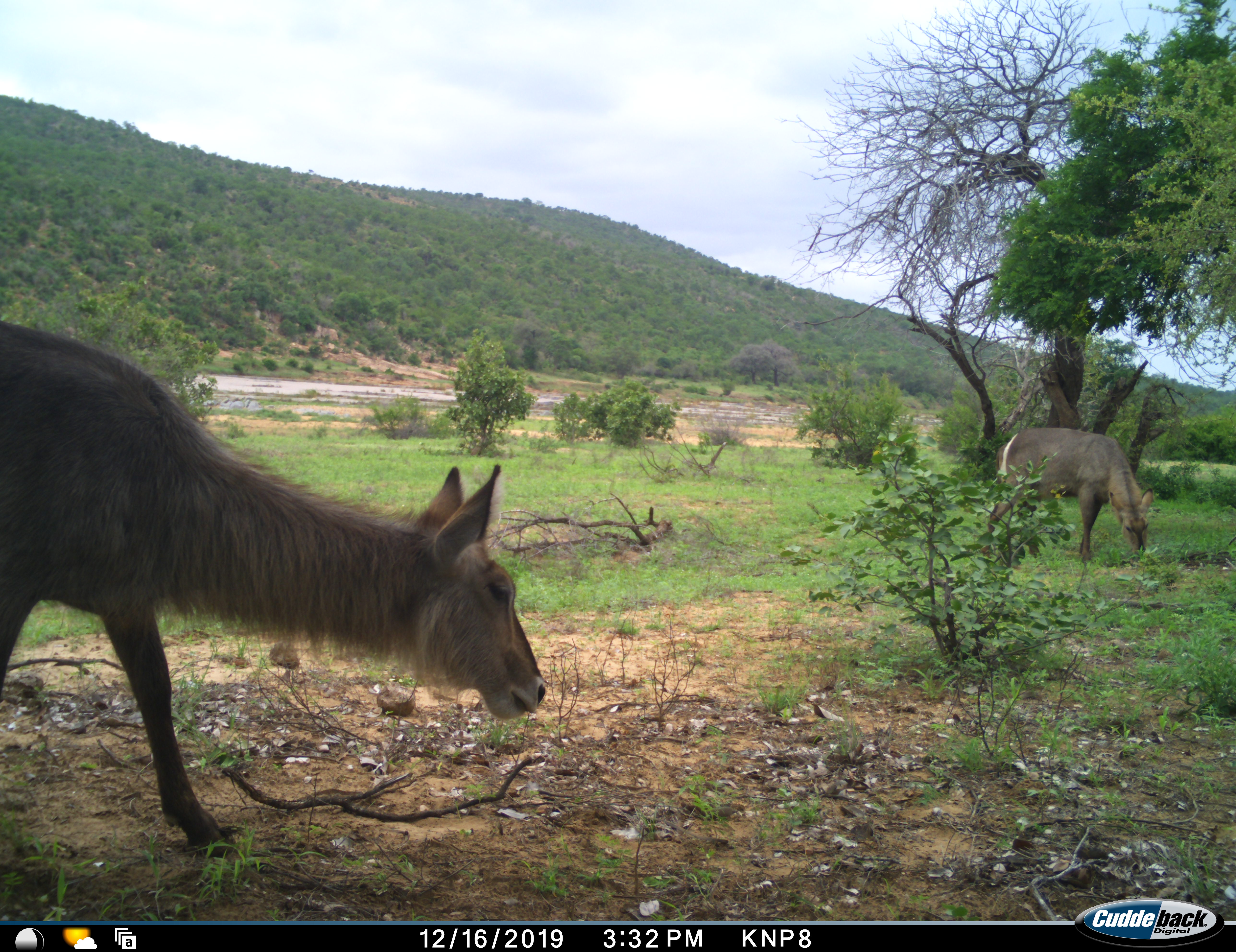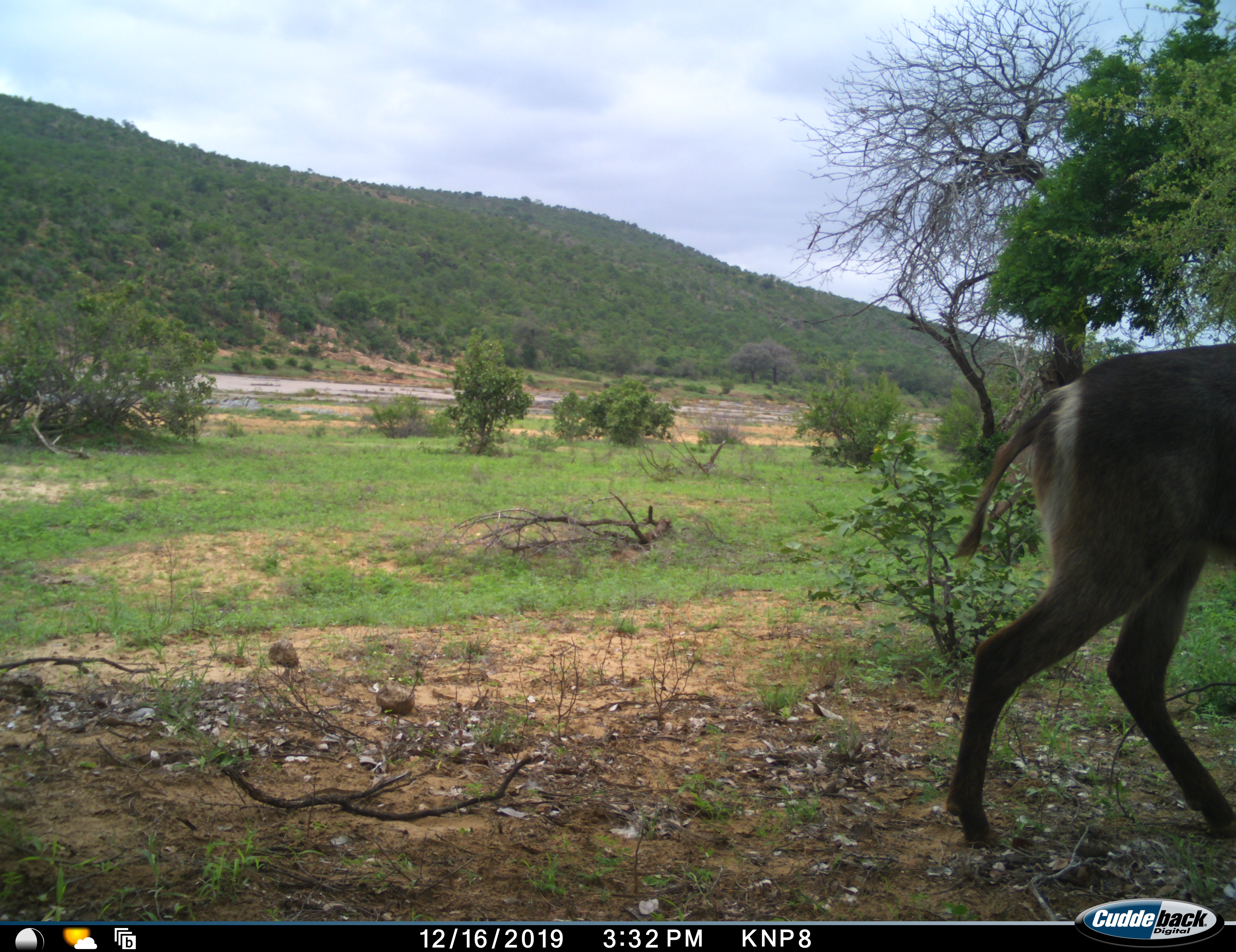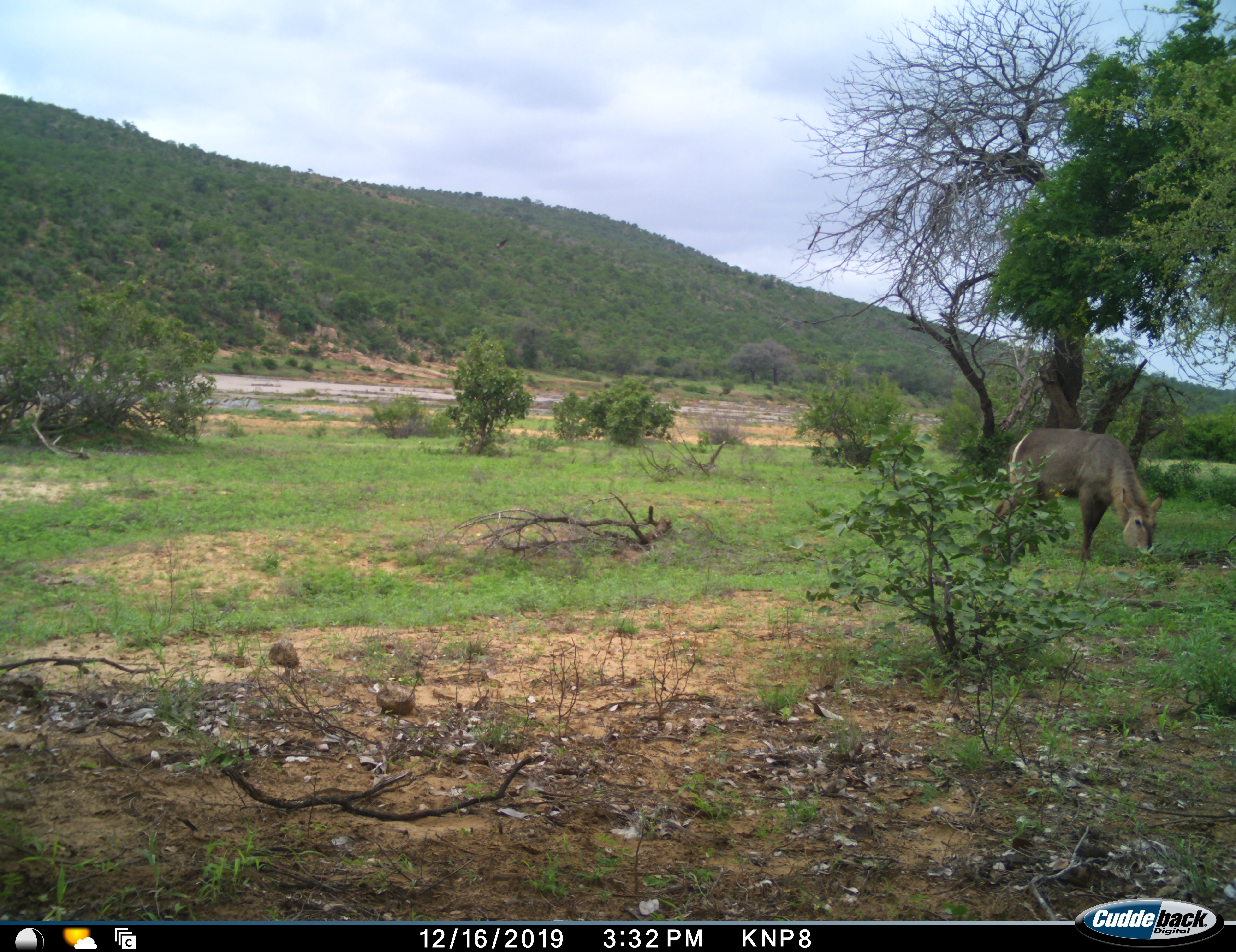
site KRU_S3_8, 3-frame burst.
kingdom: Animalia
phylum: Chordata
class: Mammalia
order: Artiodactyla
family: Bovidae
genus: Kobus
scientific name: Kobus ellipsiprymnus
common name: waterbuck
Waterbuck (Kobus ellipsiprymnus), count 2. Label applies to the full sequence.